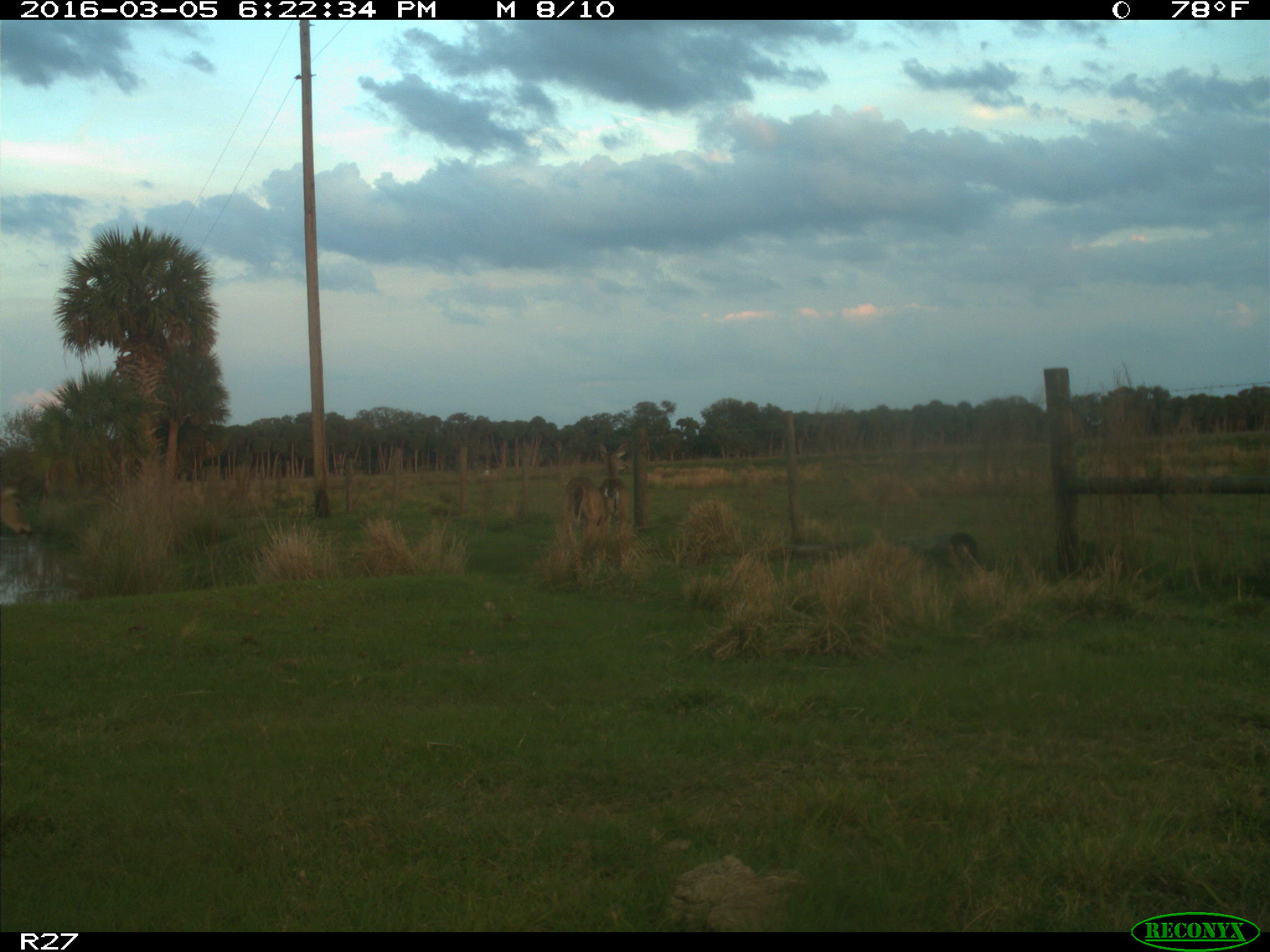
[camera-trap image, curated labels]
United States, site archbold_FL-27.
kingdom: Animalia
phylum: Chordata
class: Mammalia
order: Artiodactyla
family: Cervidae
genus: Odocoileus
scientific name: Odocoileus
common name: deer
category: unidentified deer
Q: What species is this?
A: Unidentified deer (deer) (Odocoileus).